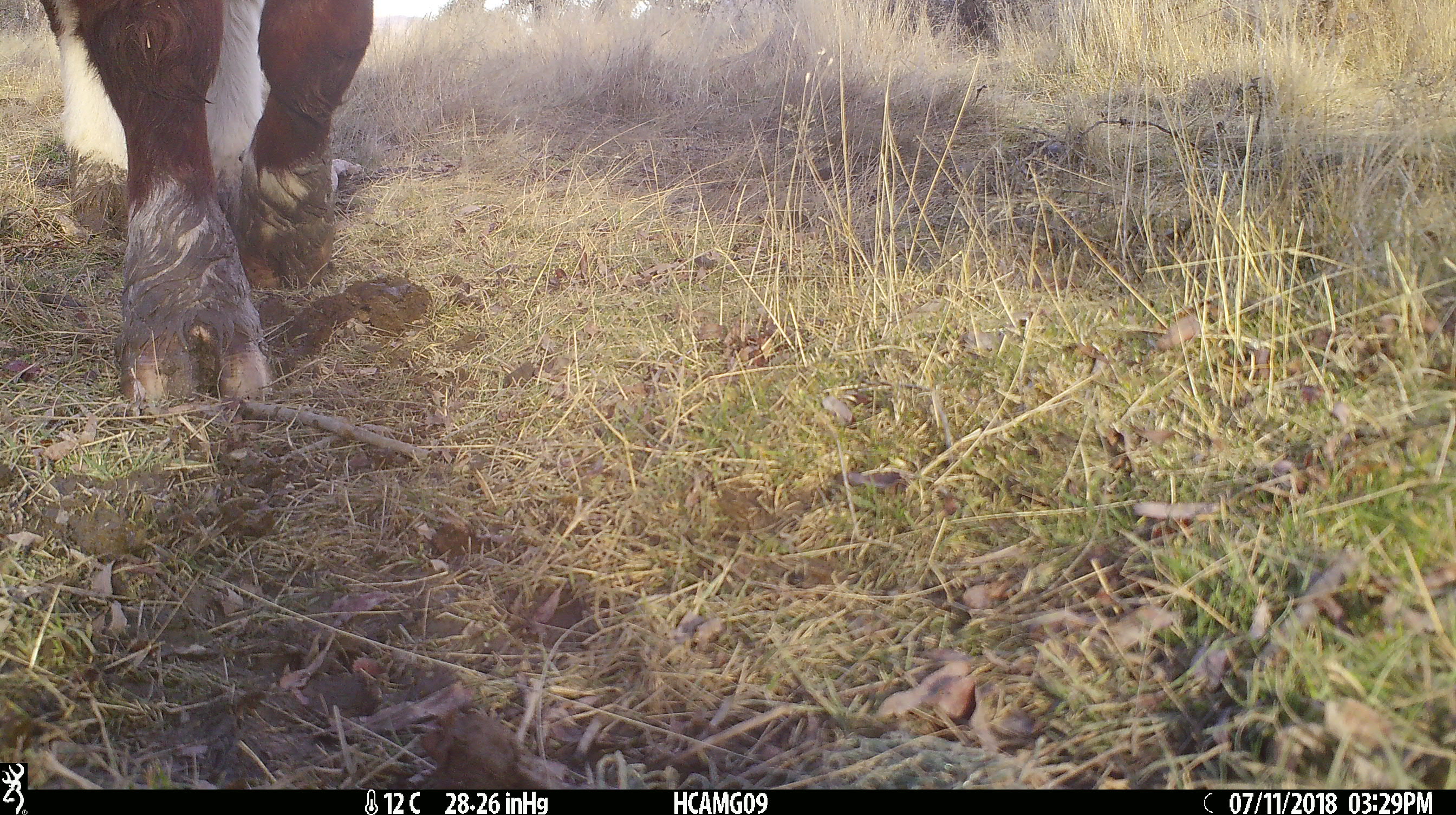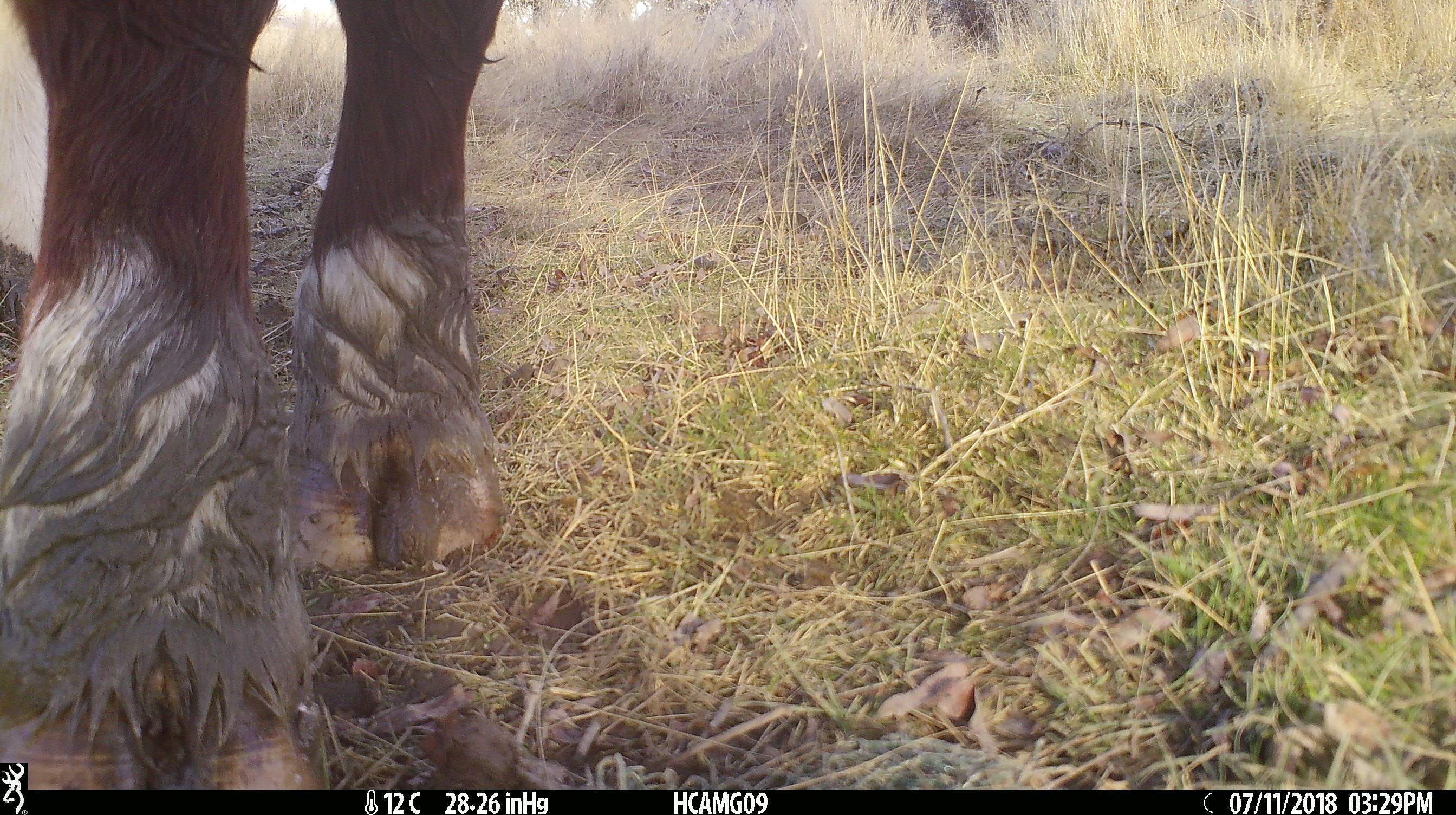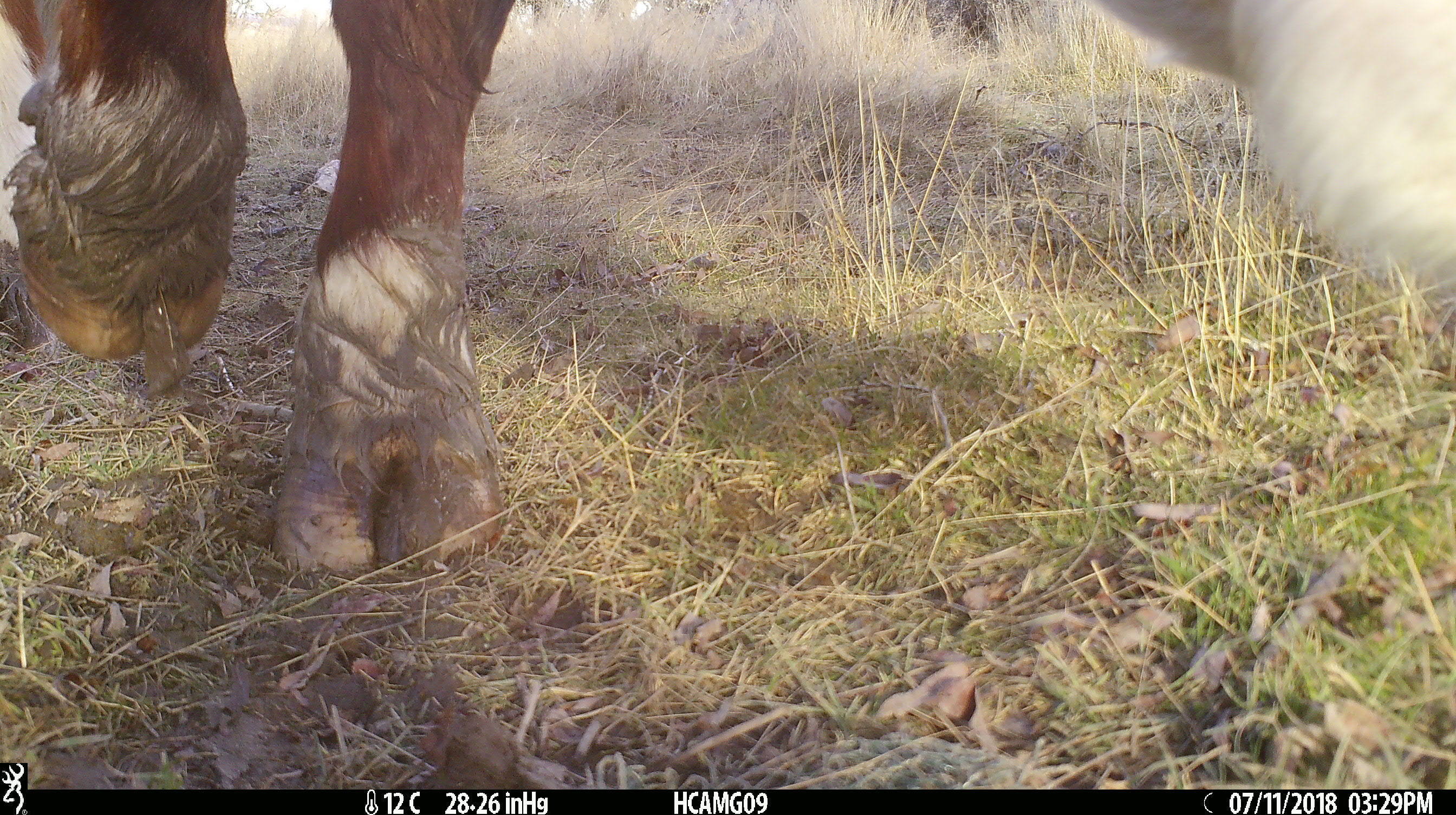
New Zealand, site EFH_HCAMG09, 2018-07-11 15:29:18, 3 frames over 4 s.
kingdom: Animalia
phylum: Chordata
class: Mammalia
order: Artiodactyla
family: Bovidae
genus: Bos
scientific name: Bos taurus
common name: domestic cow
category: cow